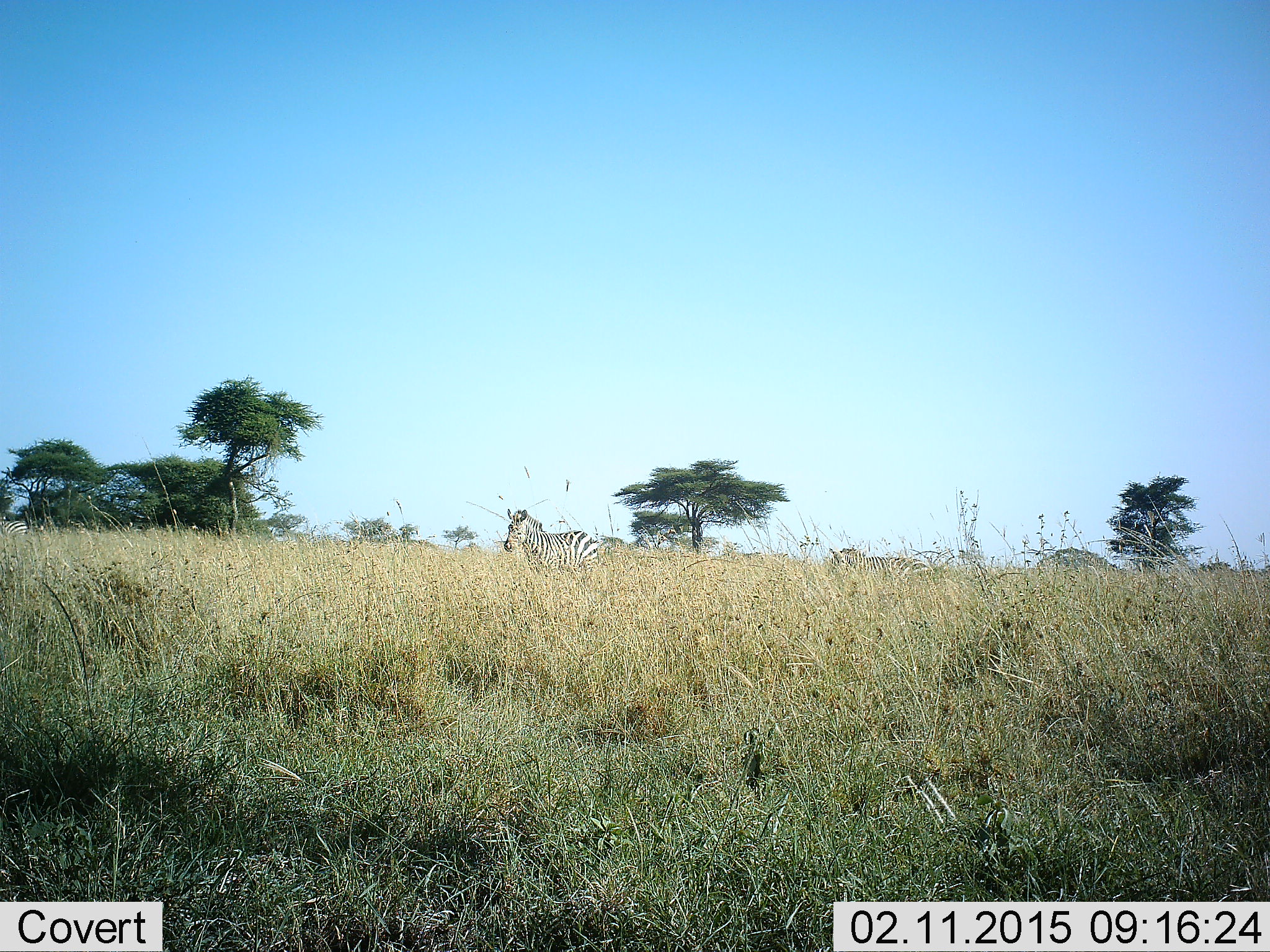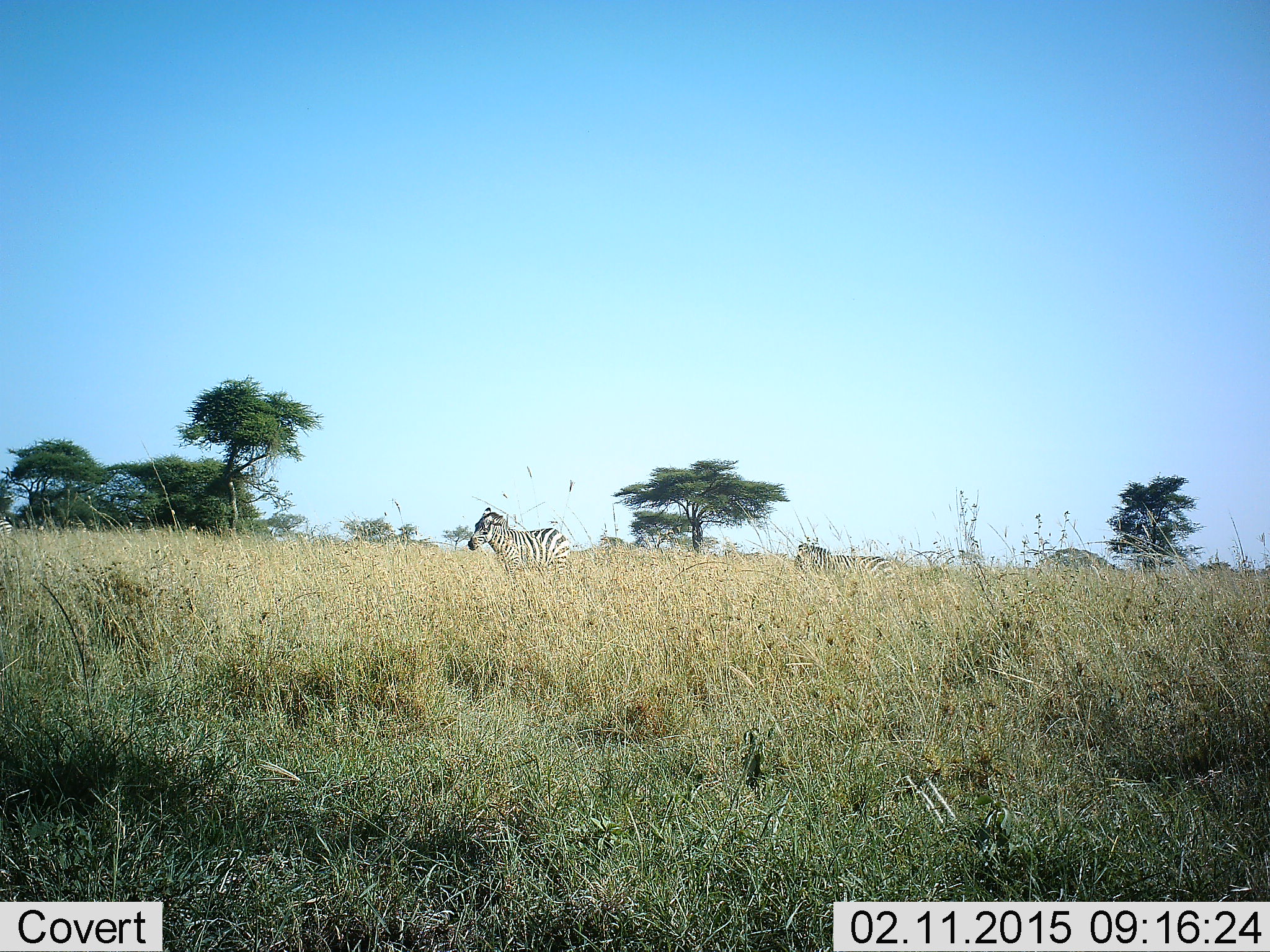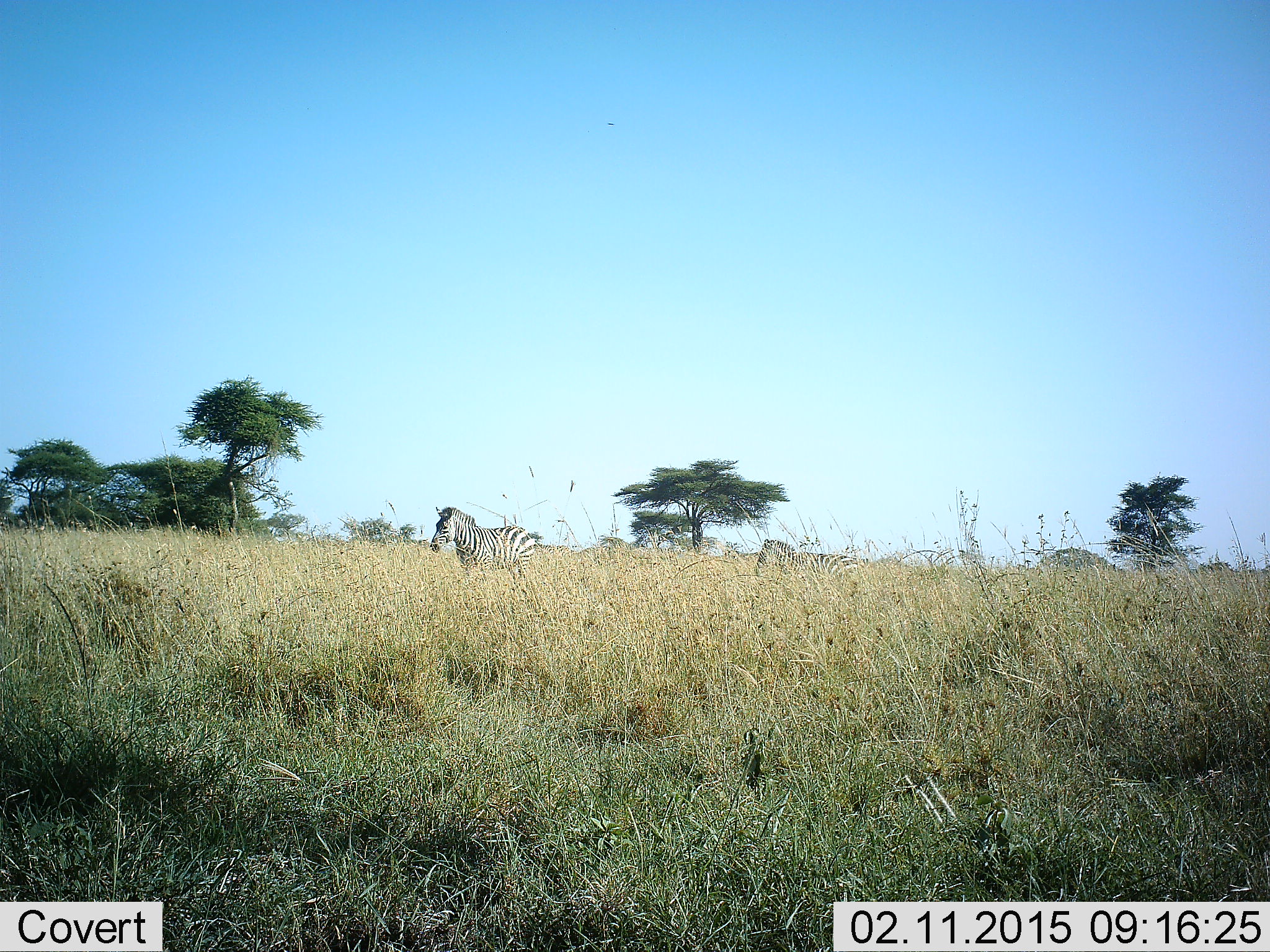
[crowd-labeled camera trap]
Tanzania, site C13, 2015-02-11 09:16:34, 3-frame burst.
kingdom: Animalia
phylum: Chordata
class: Mammalia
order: Perissodactyla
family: Equidae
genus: Equus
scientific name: Equus quagga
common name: plains zebra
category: zebra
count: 2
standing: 20%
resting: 0%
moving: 90%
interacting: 0%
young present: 0%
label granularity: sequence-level